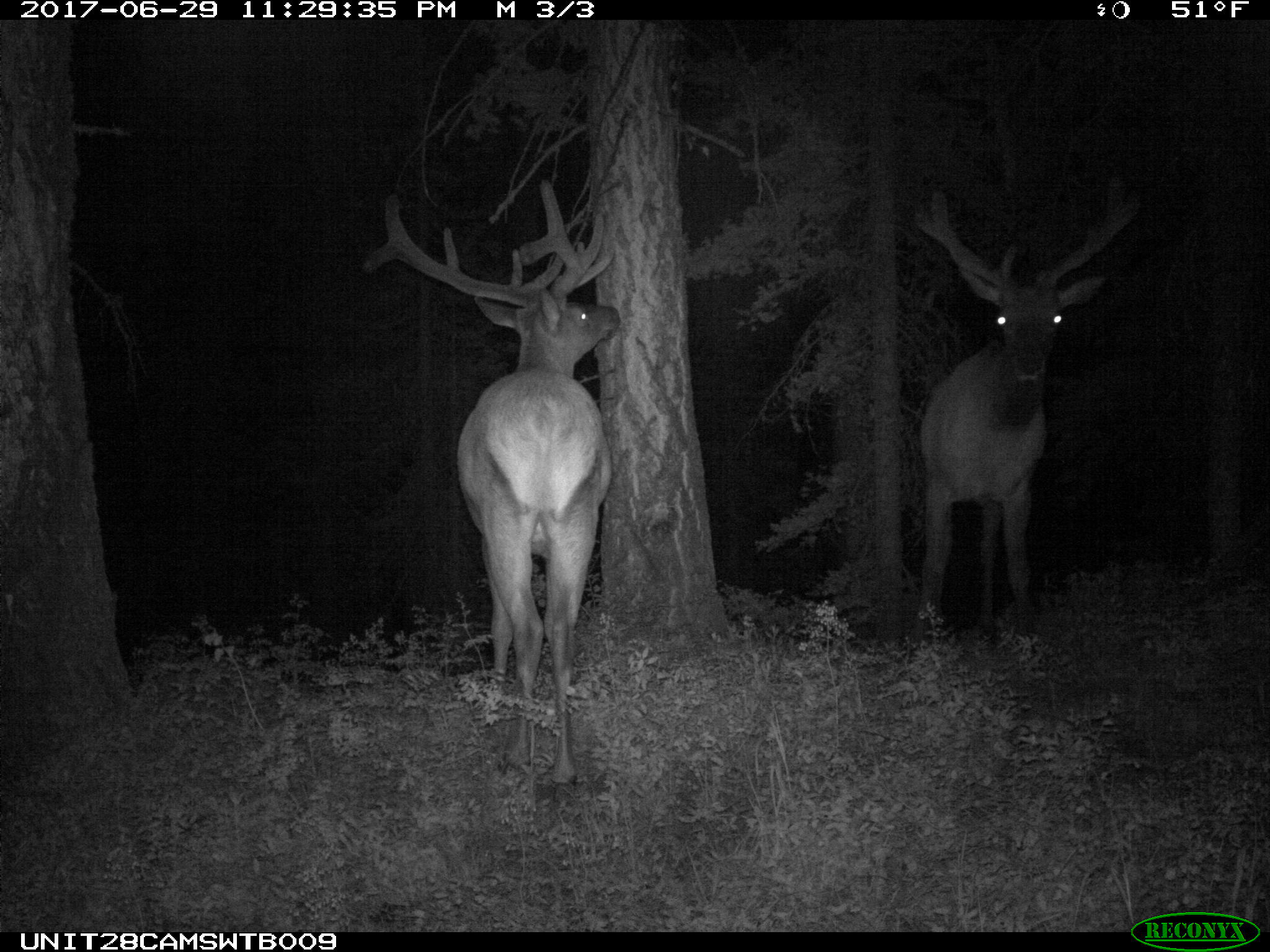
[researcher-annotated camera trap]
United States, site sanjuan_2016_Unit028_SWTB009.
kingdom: Animalia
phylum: Chordata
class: Mammalia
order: Artiodactyla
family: Cervidae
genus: Cervus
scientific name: Cervus elaphus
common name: red deer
Cervus elaphus (red deer).